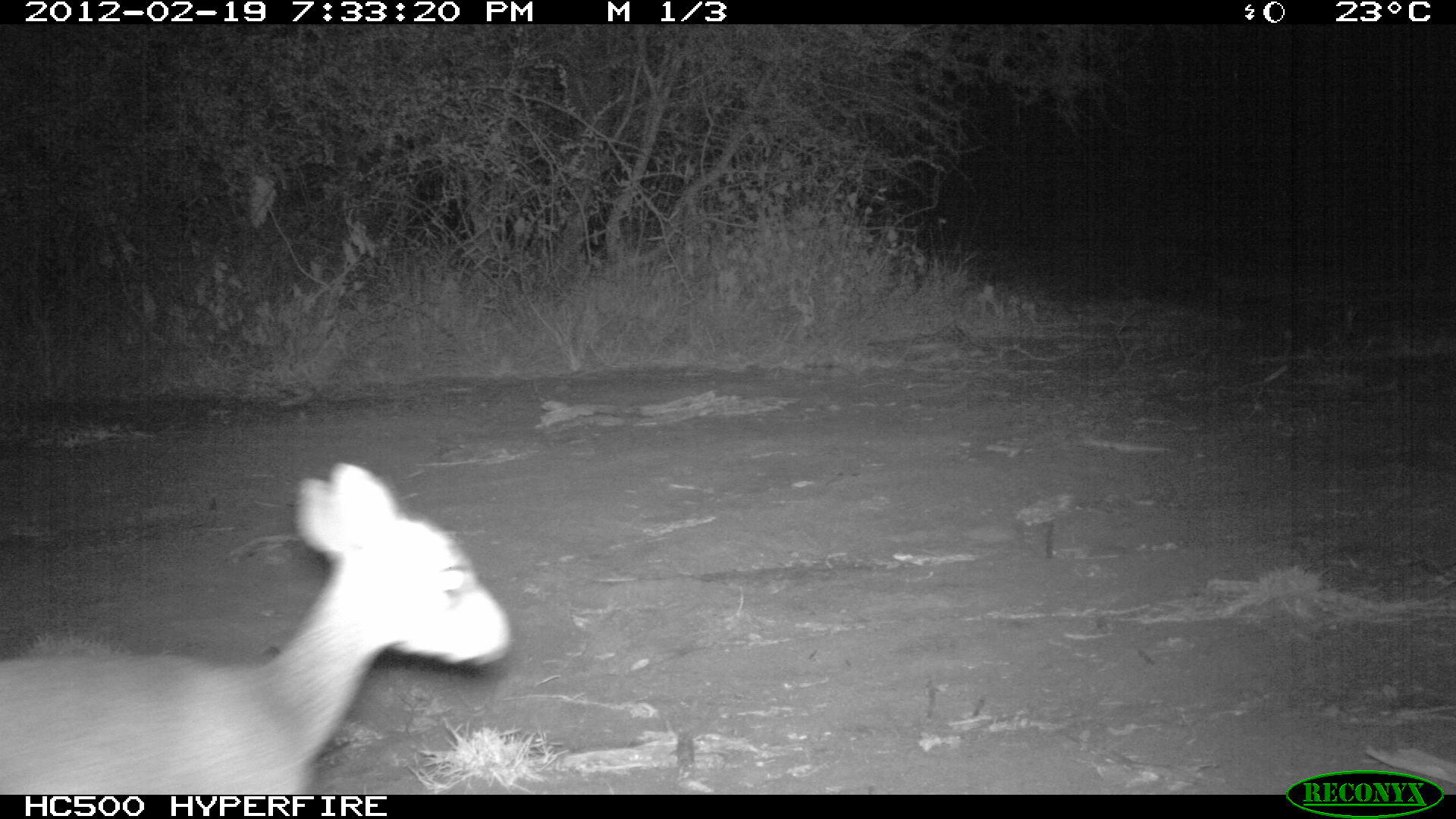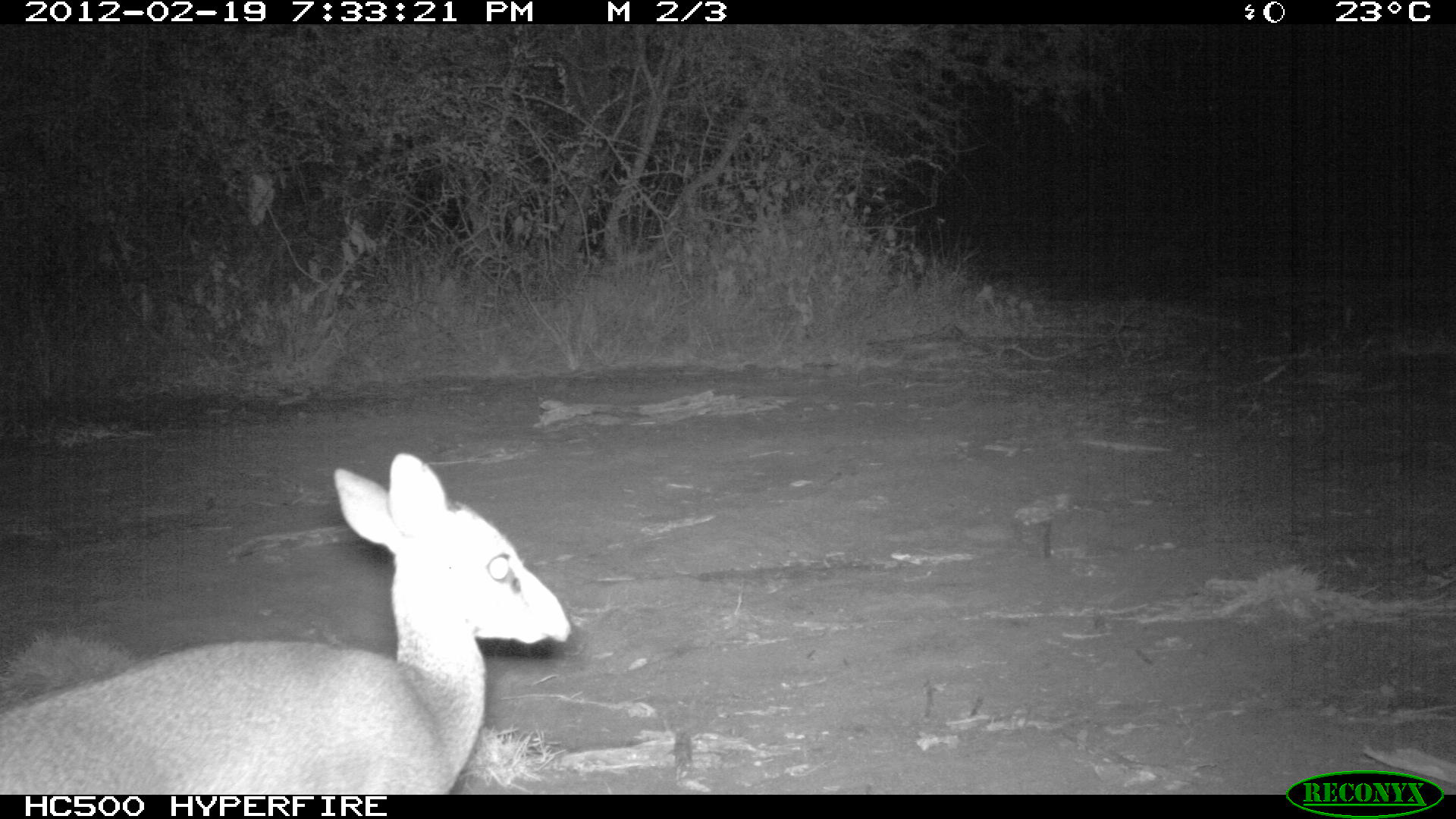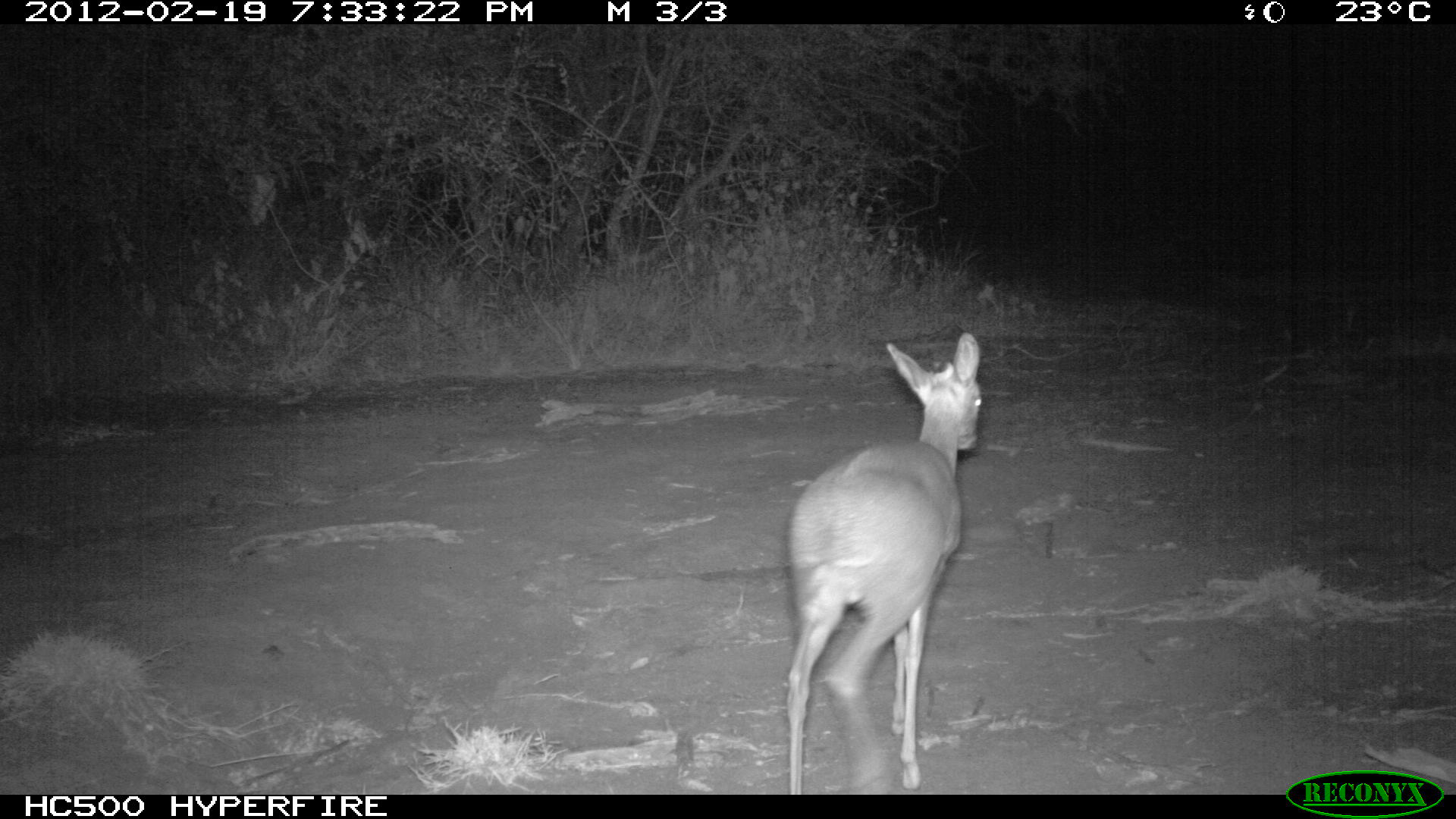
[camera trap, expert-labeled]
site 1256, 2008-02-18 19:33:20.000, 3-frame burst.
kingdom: Animalia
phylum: Chordata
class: Mammalia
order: Artiodactyla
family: Bovidae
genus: Madoqua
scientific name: Madoqua guentheri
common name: günther's dik-dik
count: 1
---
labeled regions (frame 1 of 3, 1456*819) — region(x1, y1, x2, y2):
madoqua guentheri: region(0, 451, 516, 793)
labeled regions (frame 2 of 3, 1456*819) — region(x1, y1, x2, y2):
madoqua guentheri: region(0, 440, 577, 793)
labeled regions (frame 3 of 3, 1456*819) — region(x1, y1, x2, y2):
madoqua guentheri: region(774, 327, 993, 793)